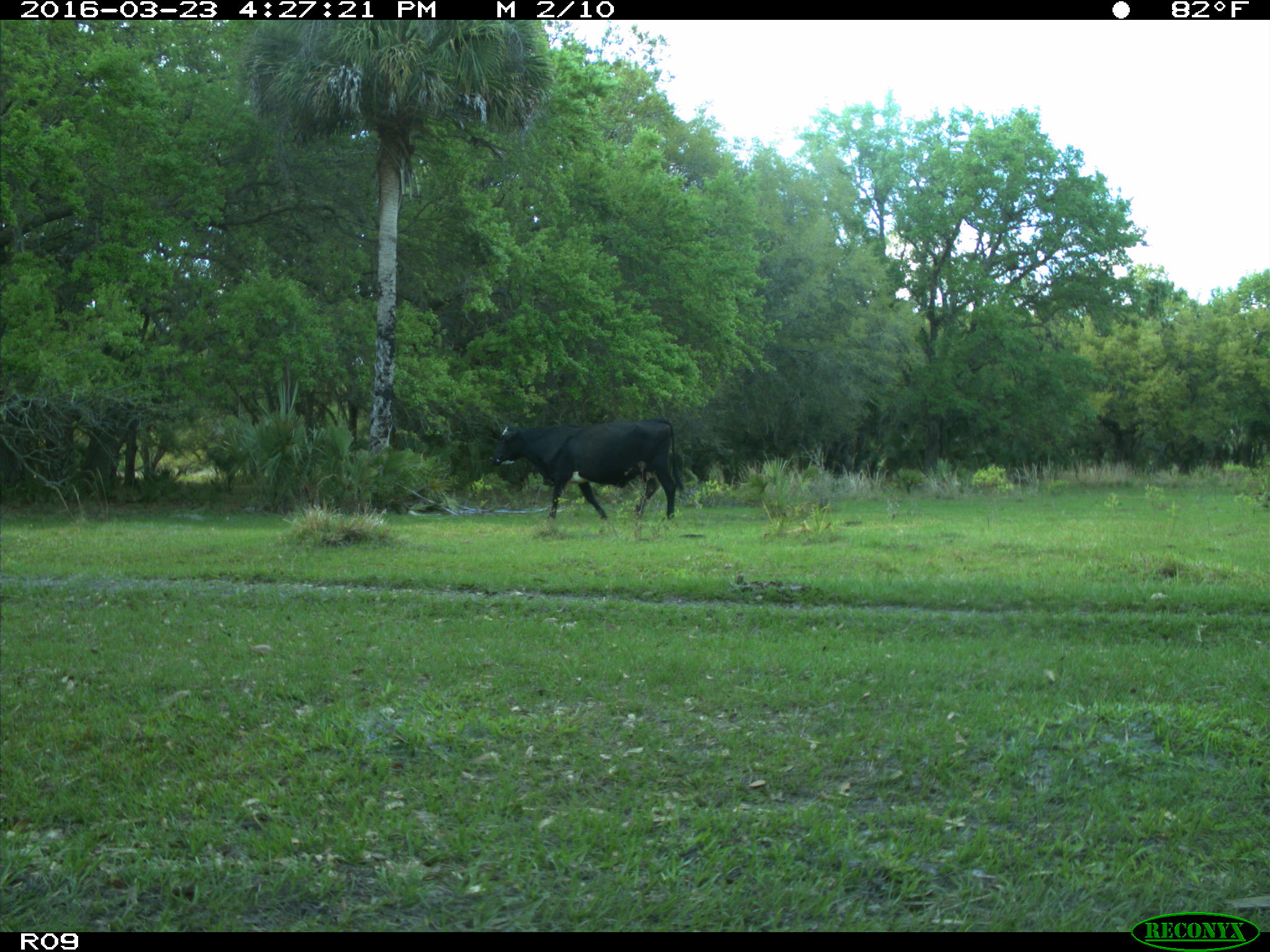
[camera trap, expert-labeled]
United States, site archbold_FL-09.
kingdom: Animalia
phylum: Chordata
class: Mammalia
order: Artiodactyla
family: Bovidae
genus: Bos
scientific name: Bos taurus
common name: domestic cow